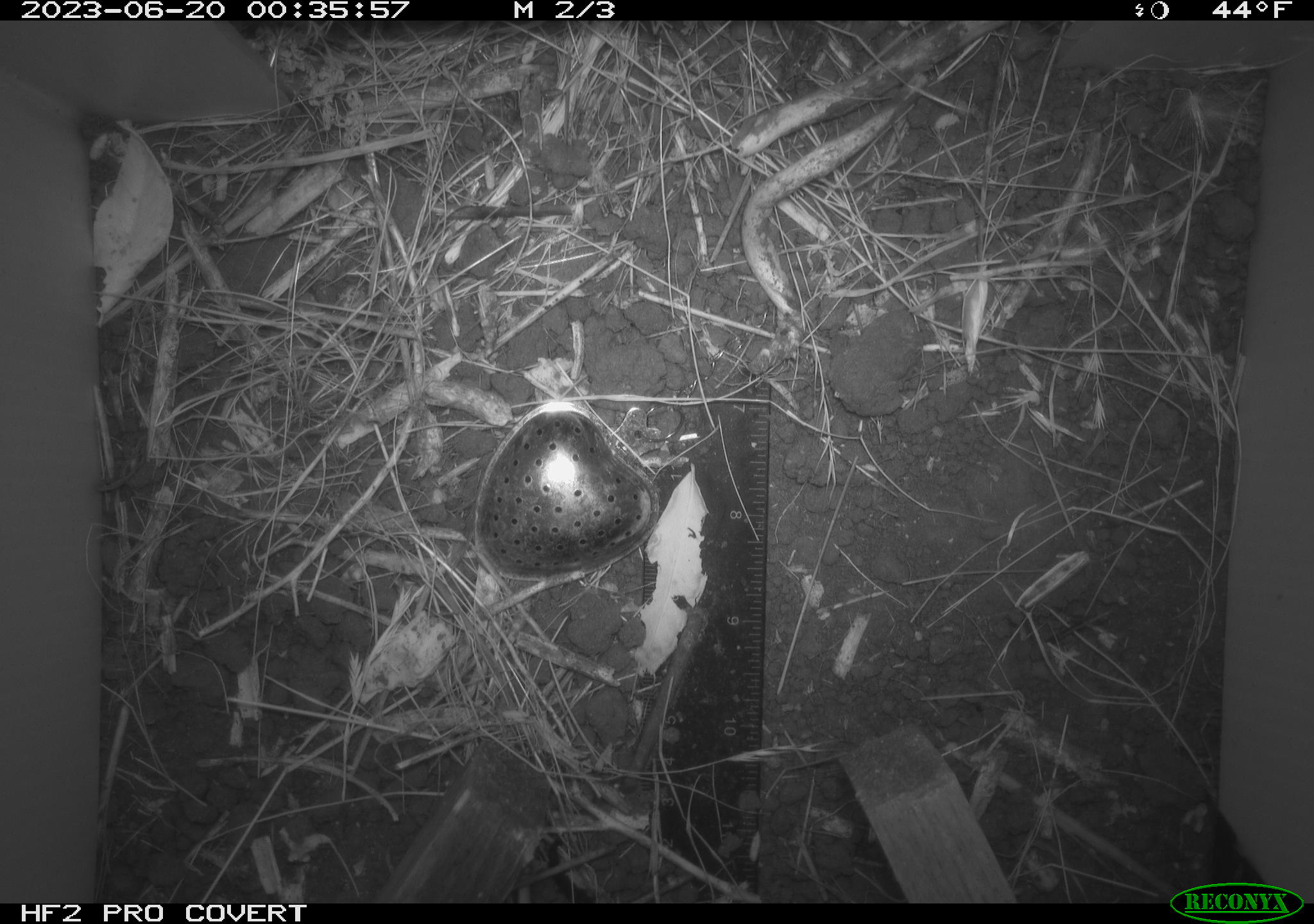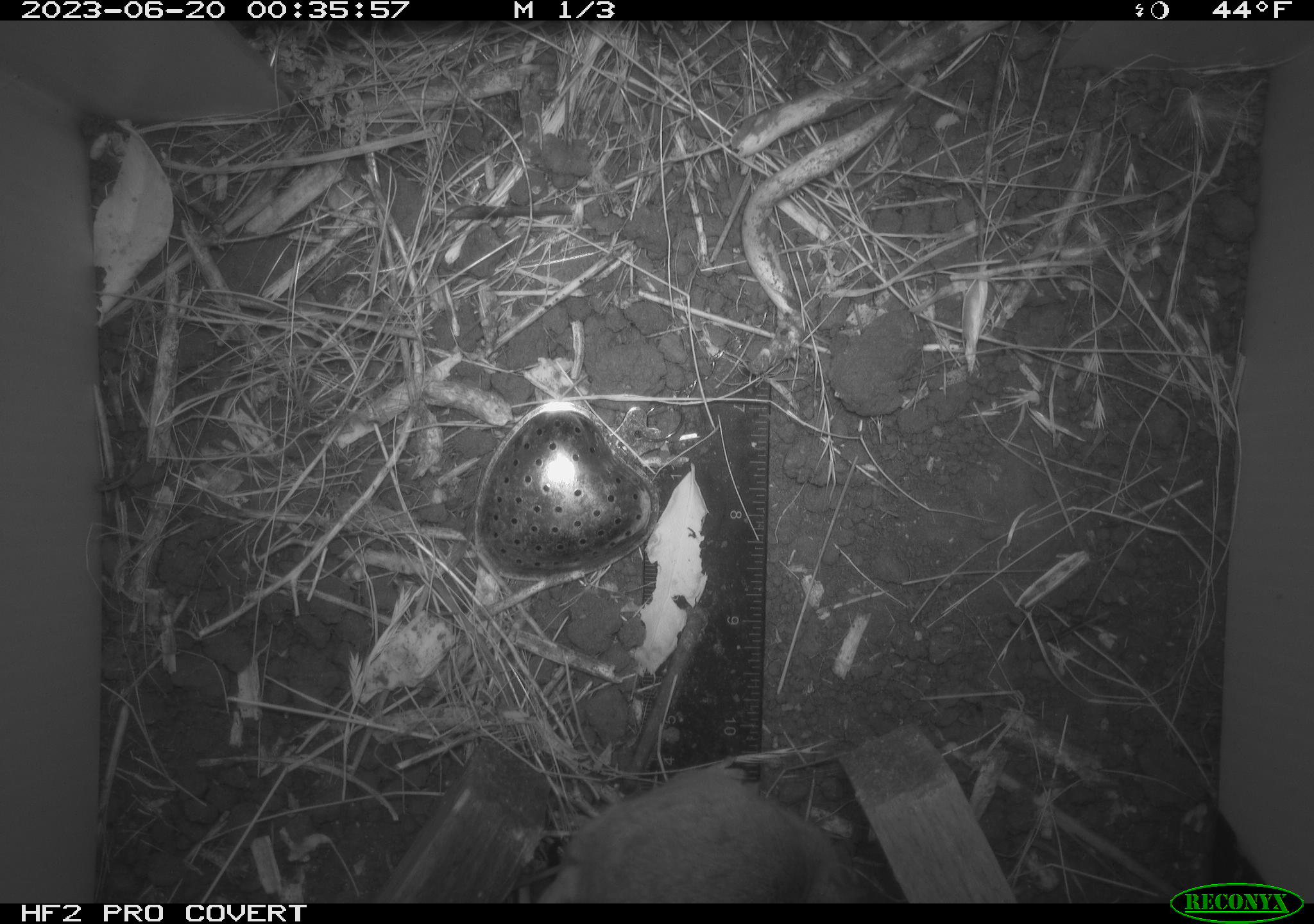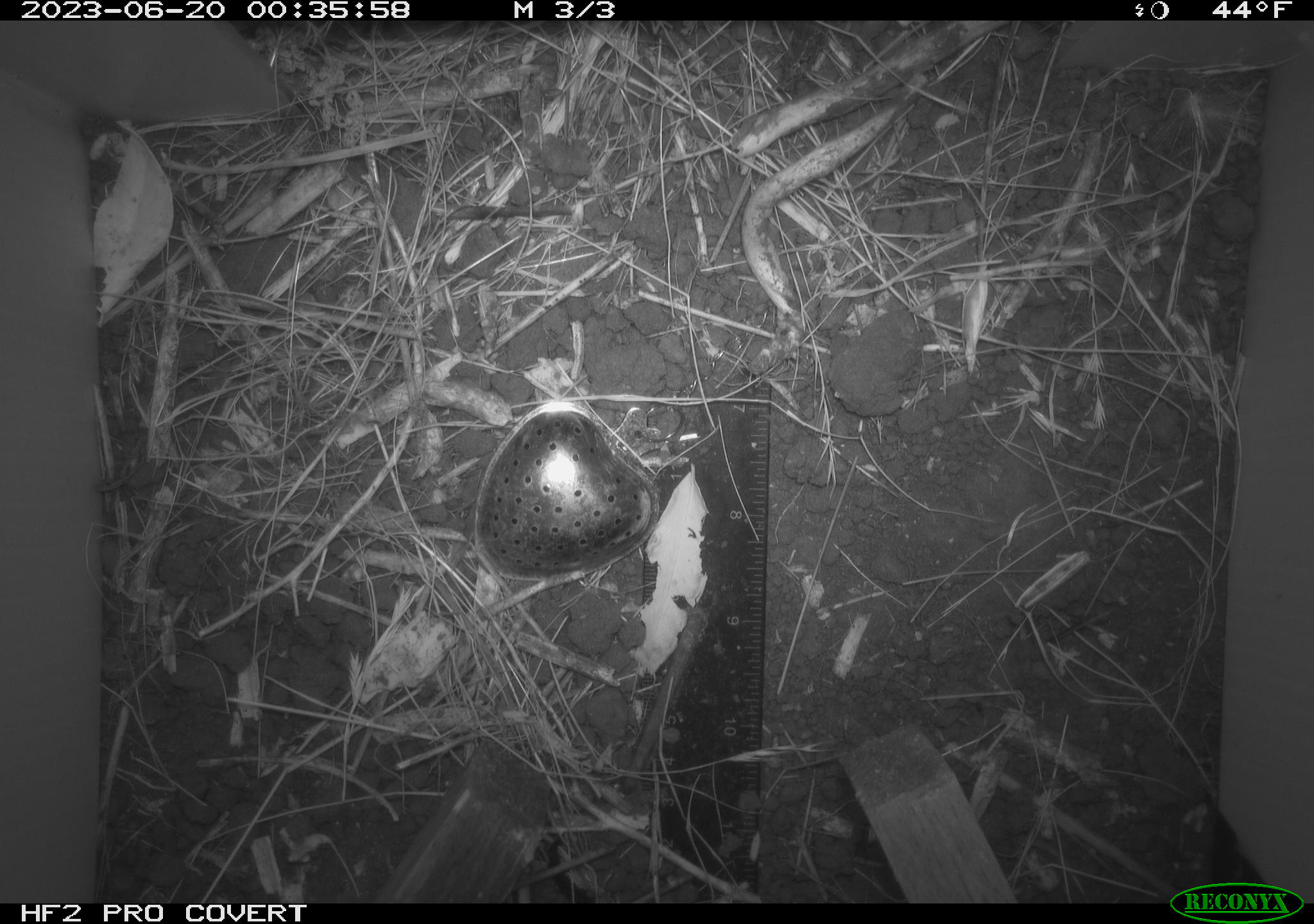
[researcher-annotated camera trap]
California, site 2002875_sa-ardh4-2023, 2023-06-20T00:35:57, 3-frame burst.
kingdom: Animalia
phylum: Chordata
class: Mammalia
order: Rodentia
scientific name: Rodentia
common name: mouse species